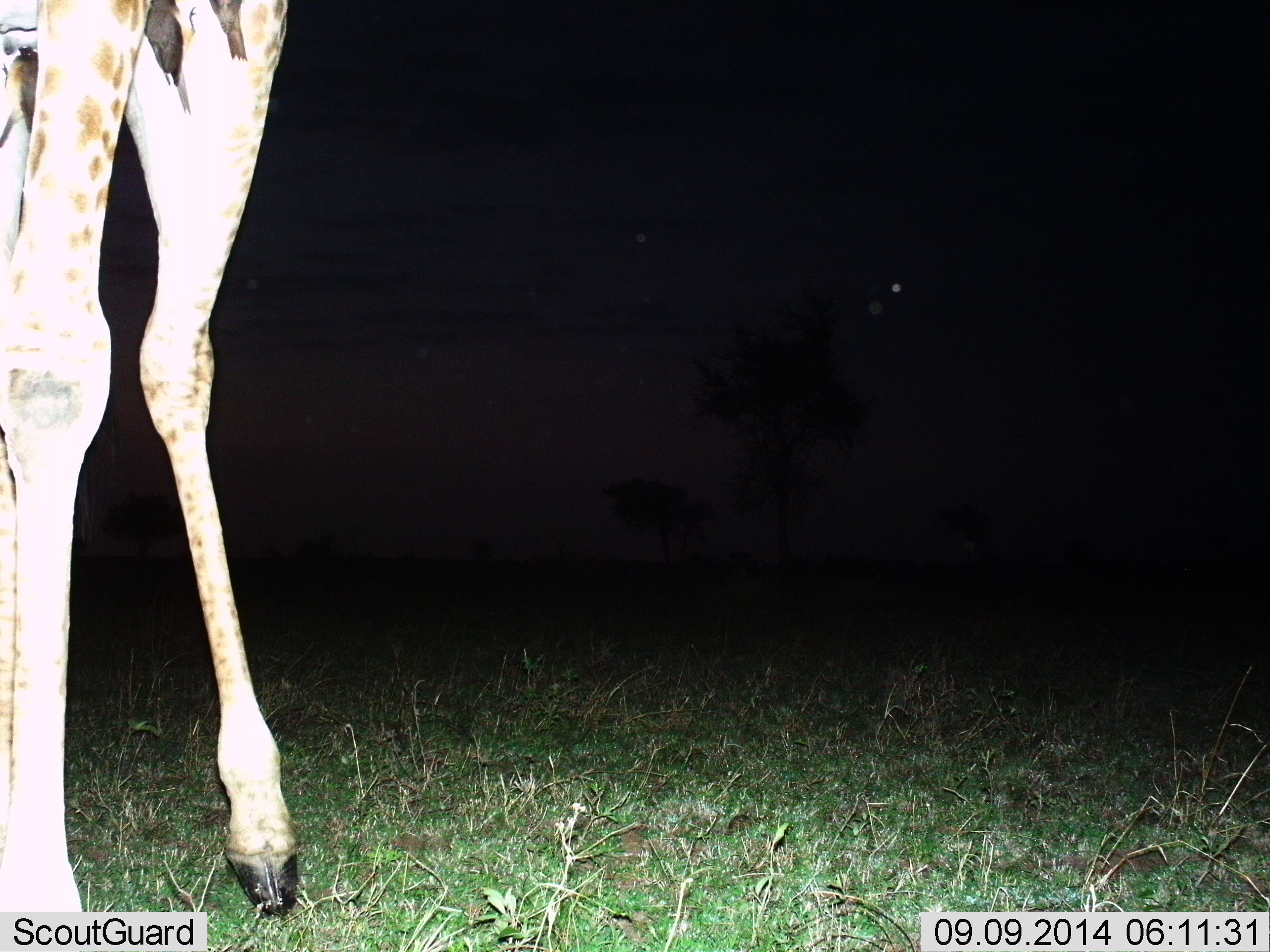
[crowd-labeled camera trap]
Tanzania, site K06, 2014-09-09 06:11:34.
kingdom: Animalia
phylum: Chordata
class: Mammalia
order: Artiodactyla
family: Giraffidae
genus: Giraffa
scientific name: Giraffa camelopardalis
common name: giraffe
Giraffe (Giraffa camelopardalis), count 1. Behavior (volunteer vote fractions): standing 90%, resting 0%, moving 10%, interacting 0%. Young present (vote fraction): 0%. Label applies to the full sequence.